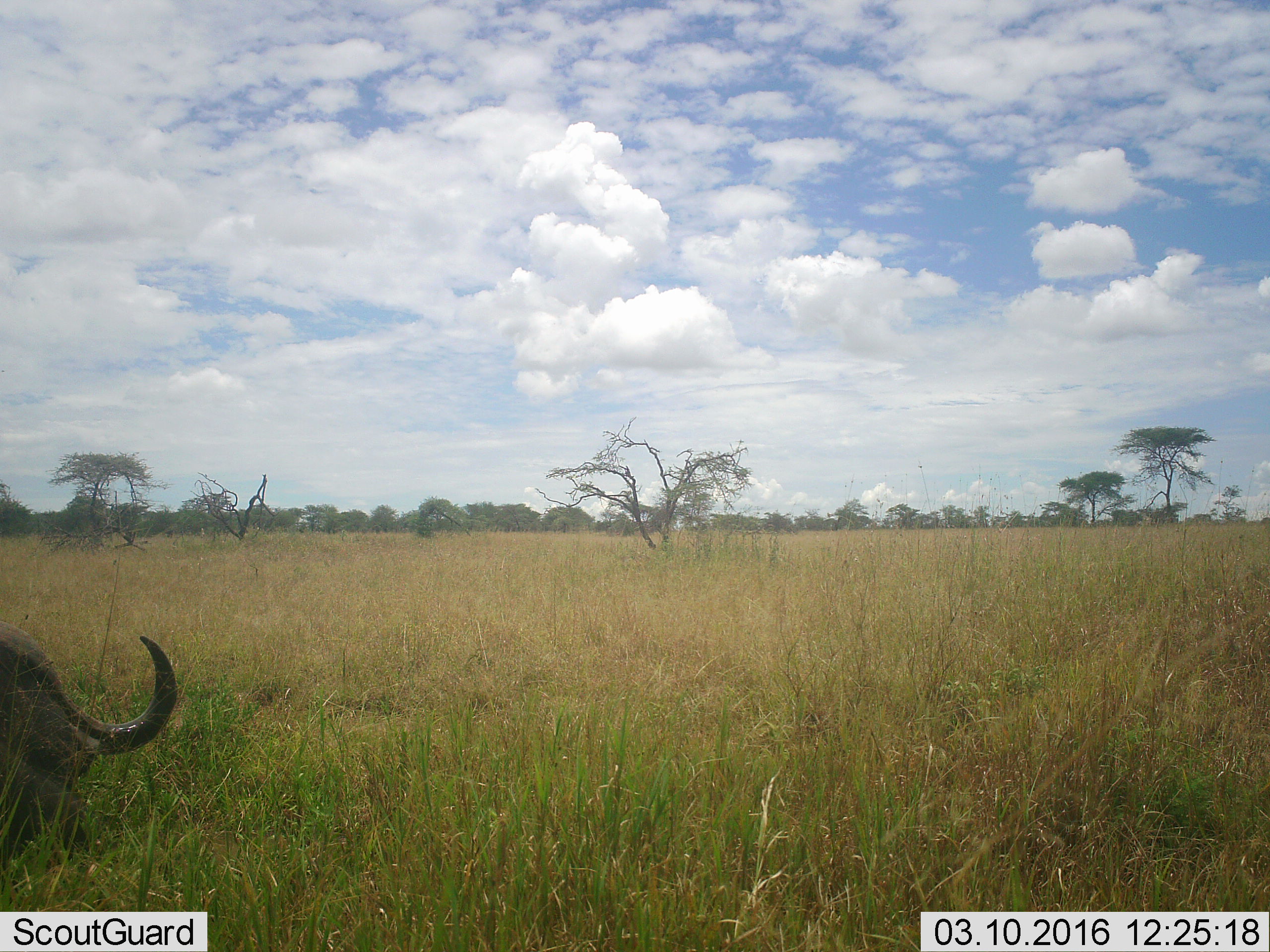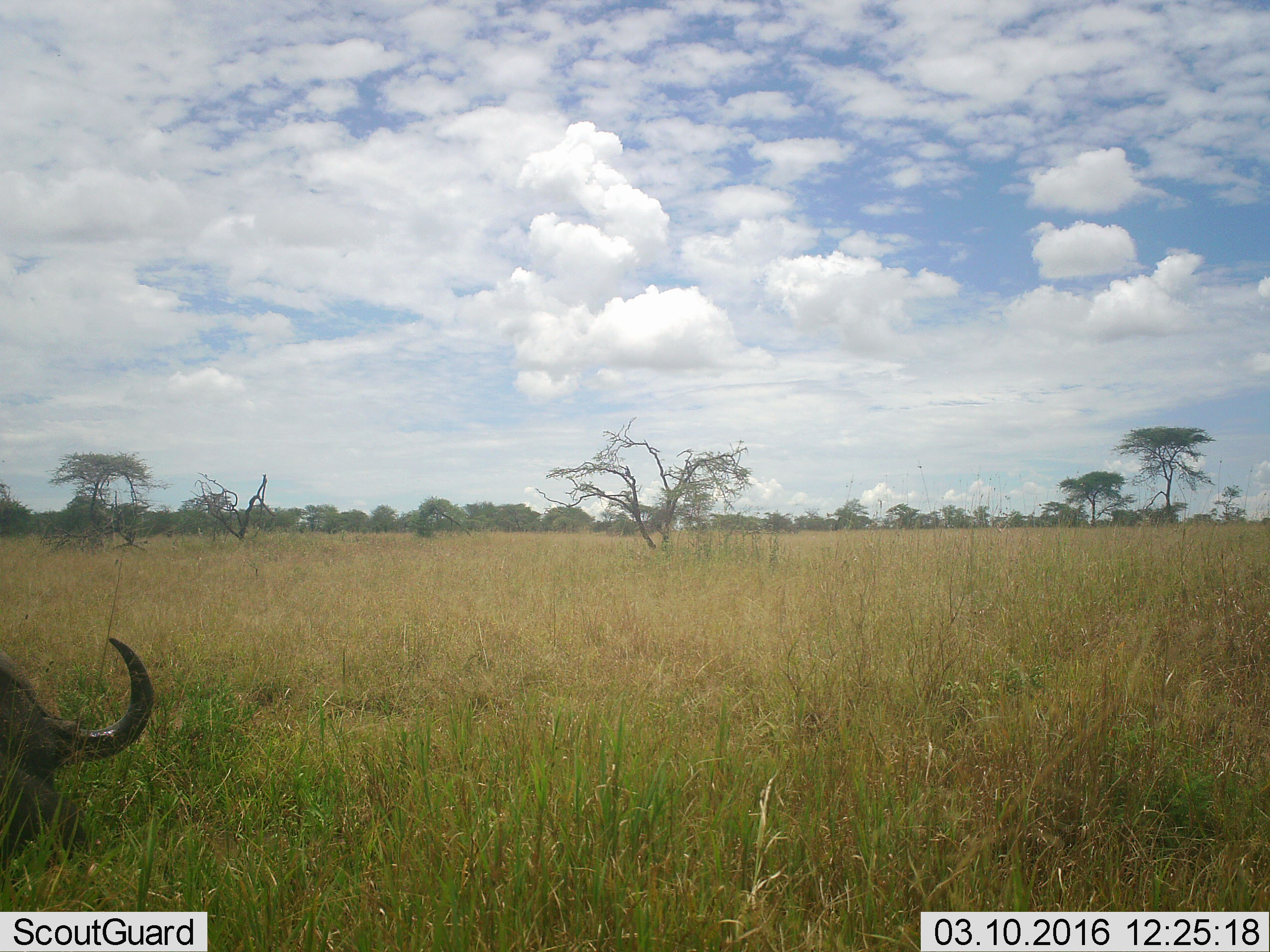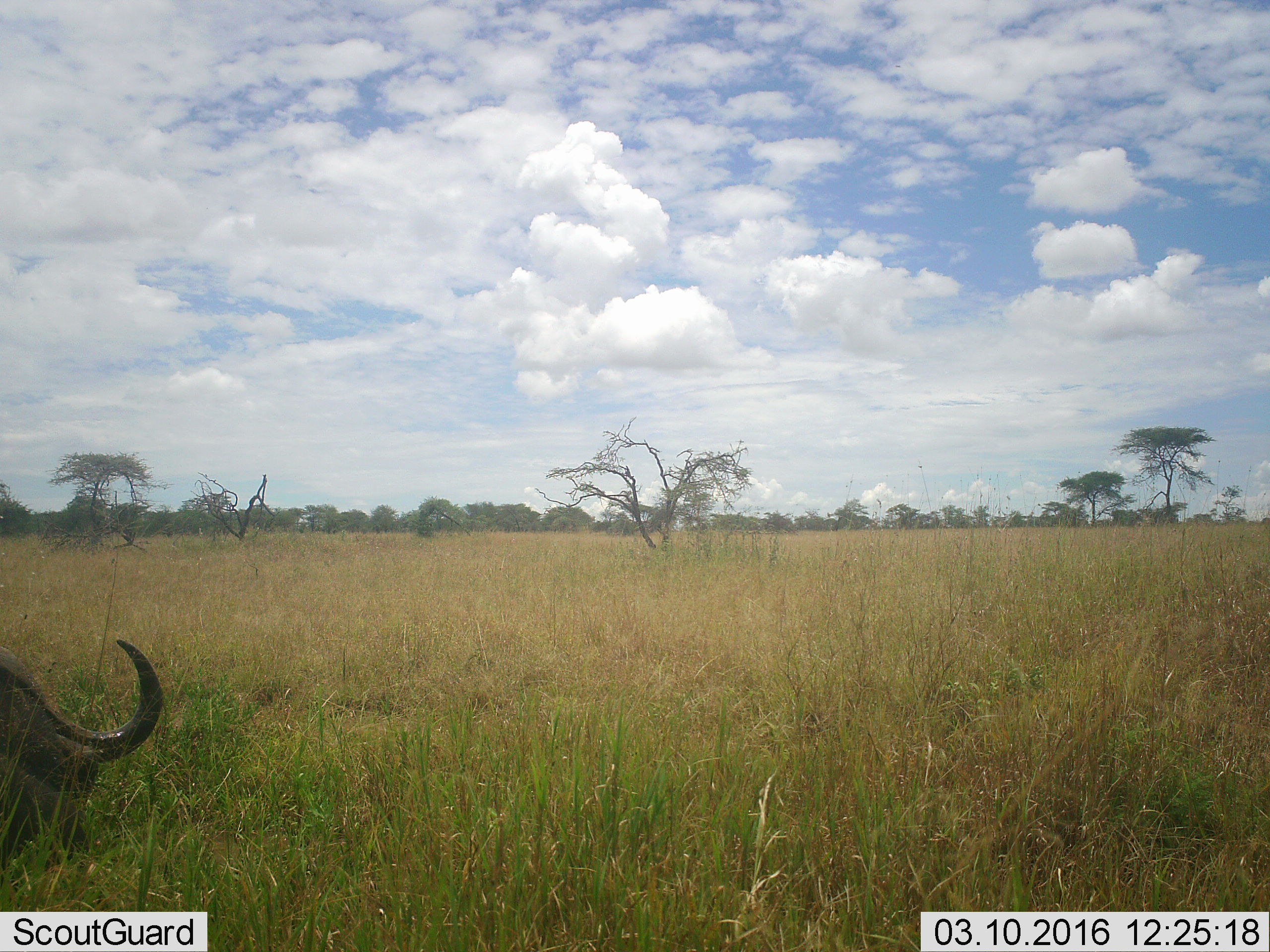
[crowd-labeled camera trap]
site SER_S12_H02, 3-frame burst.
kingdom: Animalia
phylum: Chordata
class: Mammalia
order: Artiodactyla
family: Bovidae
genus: Syncerus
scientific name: Syncerus caffer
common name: african buffalo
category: buffalo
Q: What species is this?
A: Buffalo (african buffalo) (Syncerus caffer).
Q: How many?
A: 1.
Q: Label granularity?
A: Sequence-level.